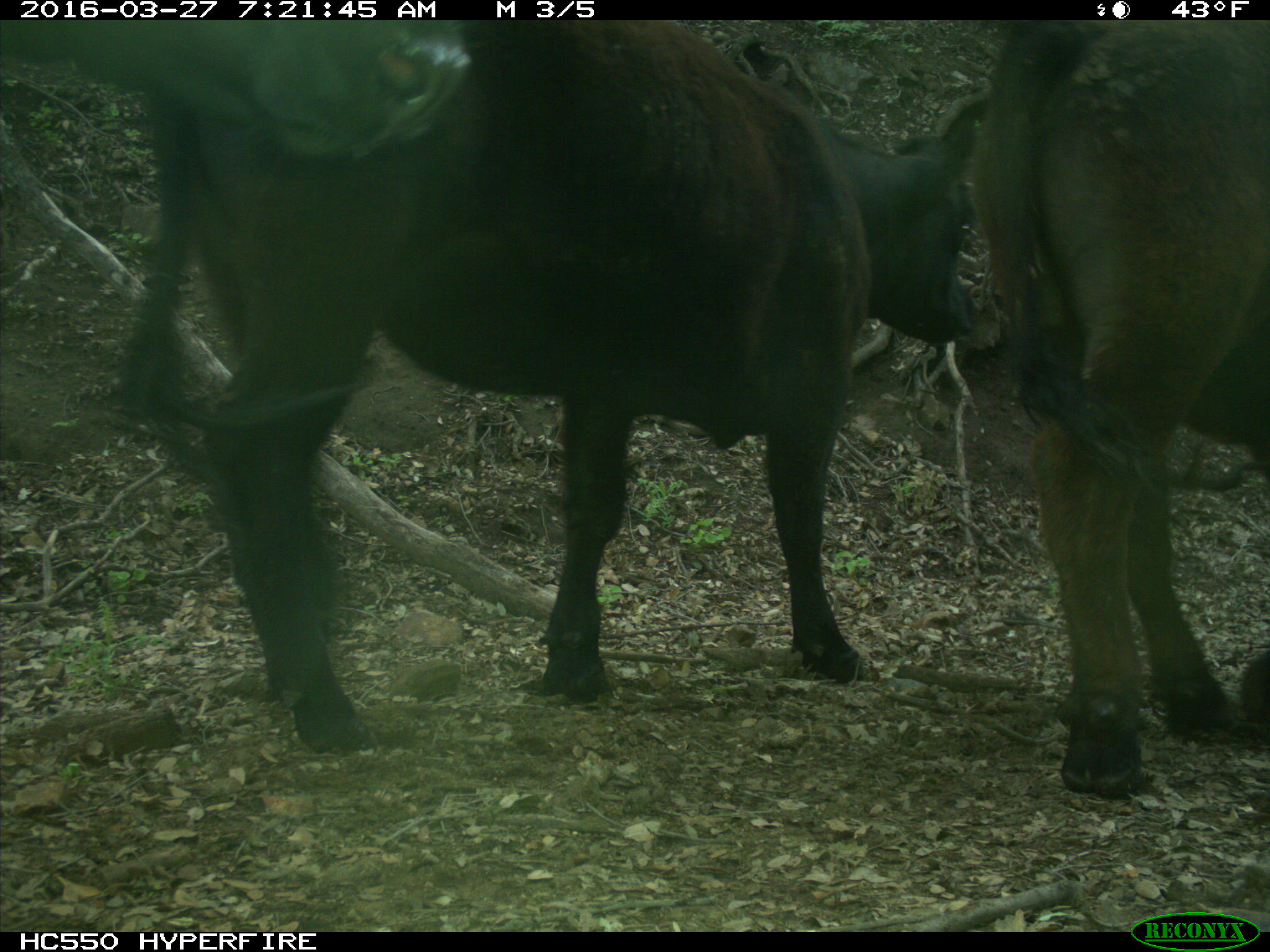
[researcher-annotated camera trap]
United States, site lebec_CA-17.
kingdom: Animalia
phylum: Chordata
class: Mammalia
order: Artiodactyla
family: Bovidae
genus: Bos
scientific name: Bos taurus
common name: domestic cow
Bos taurus (domestic cow).